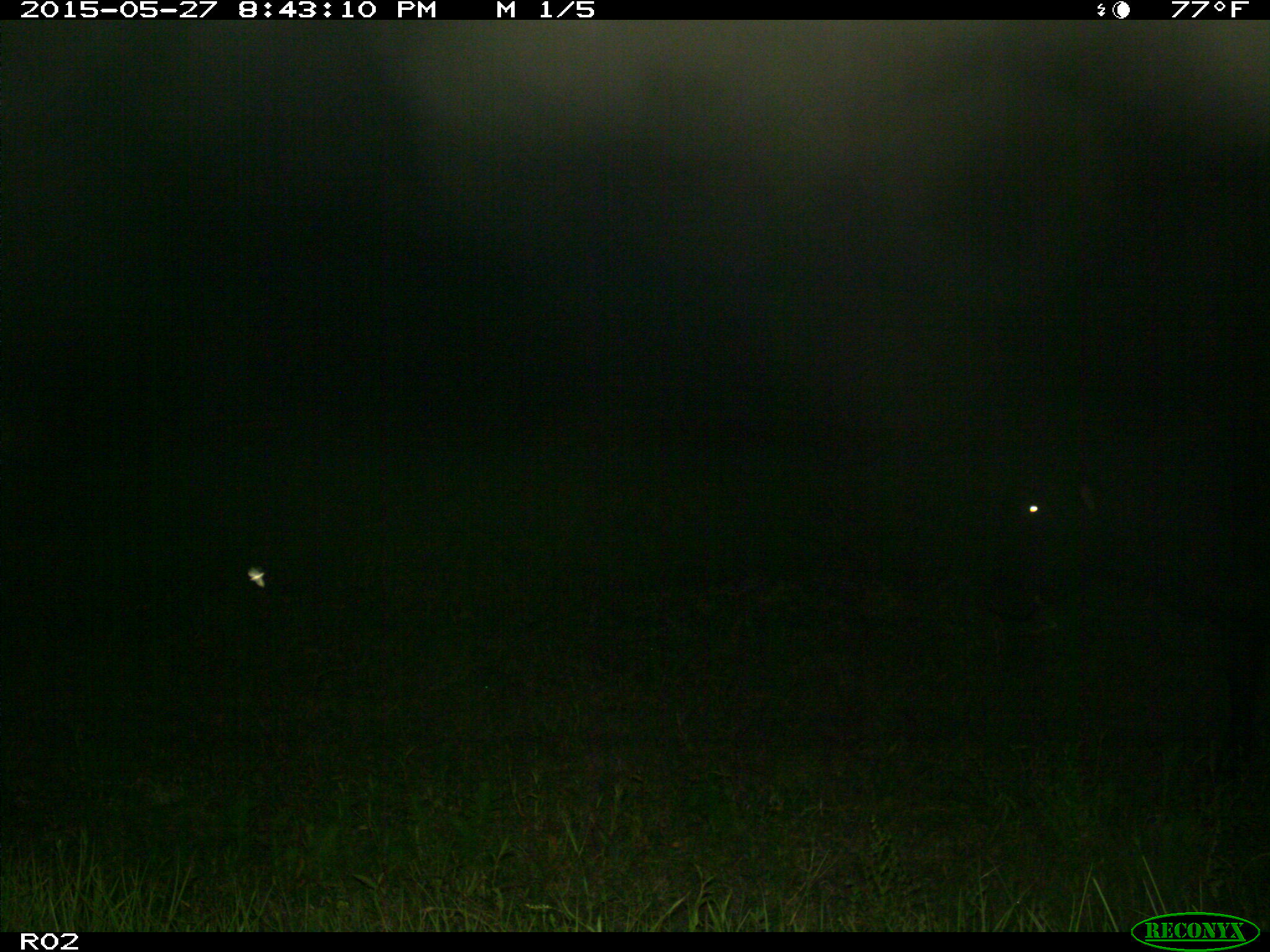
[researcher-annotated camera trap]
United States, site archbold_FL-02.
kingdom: Animalia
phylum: Chordata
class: Mammalia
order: Artiodactyla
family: Bovidae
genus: Bos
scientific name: Bos taurus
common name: domestic cow